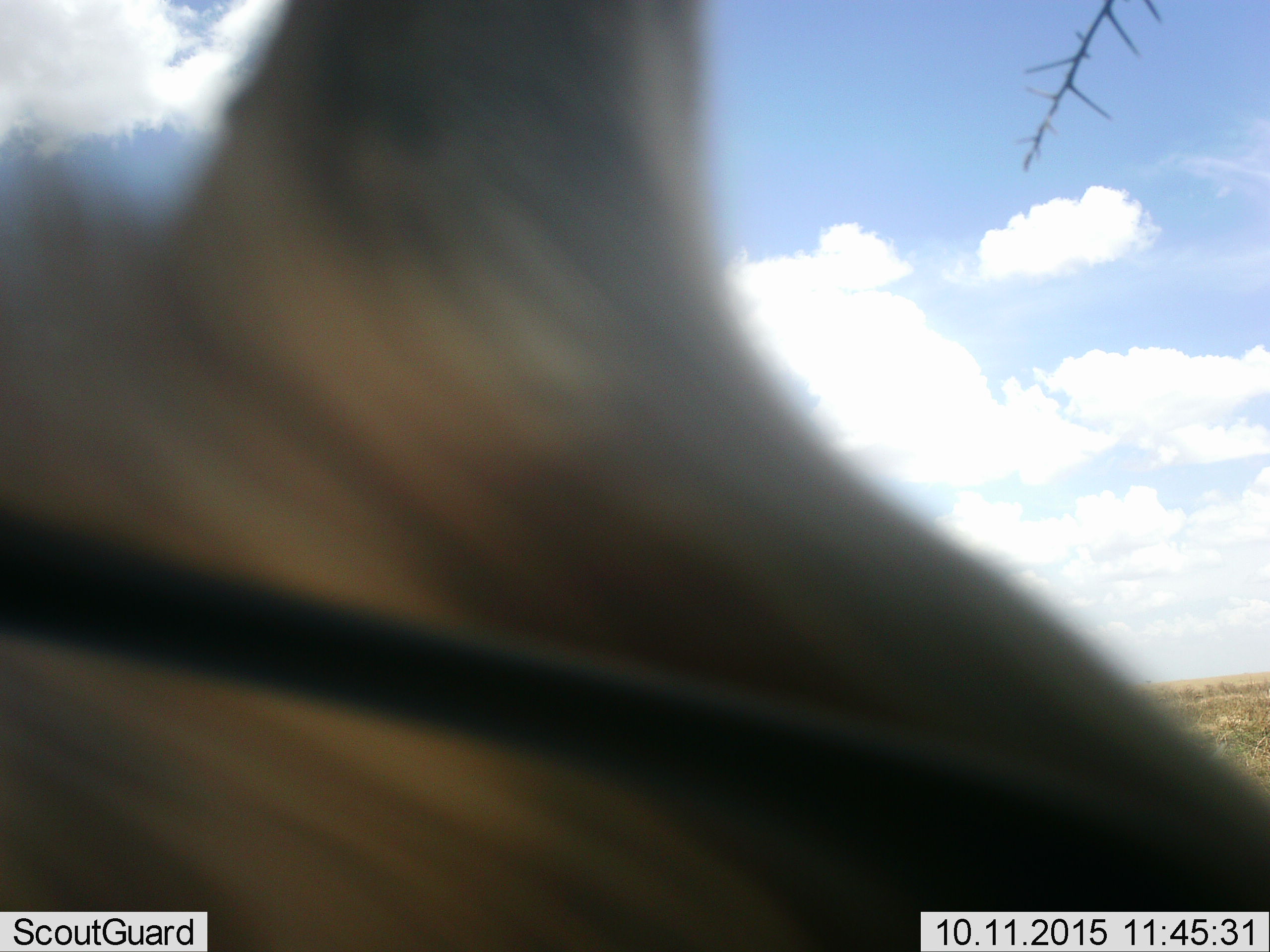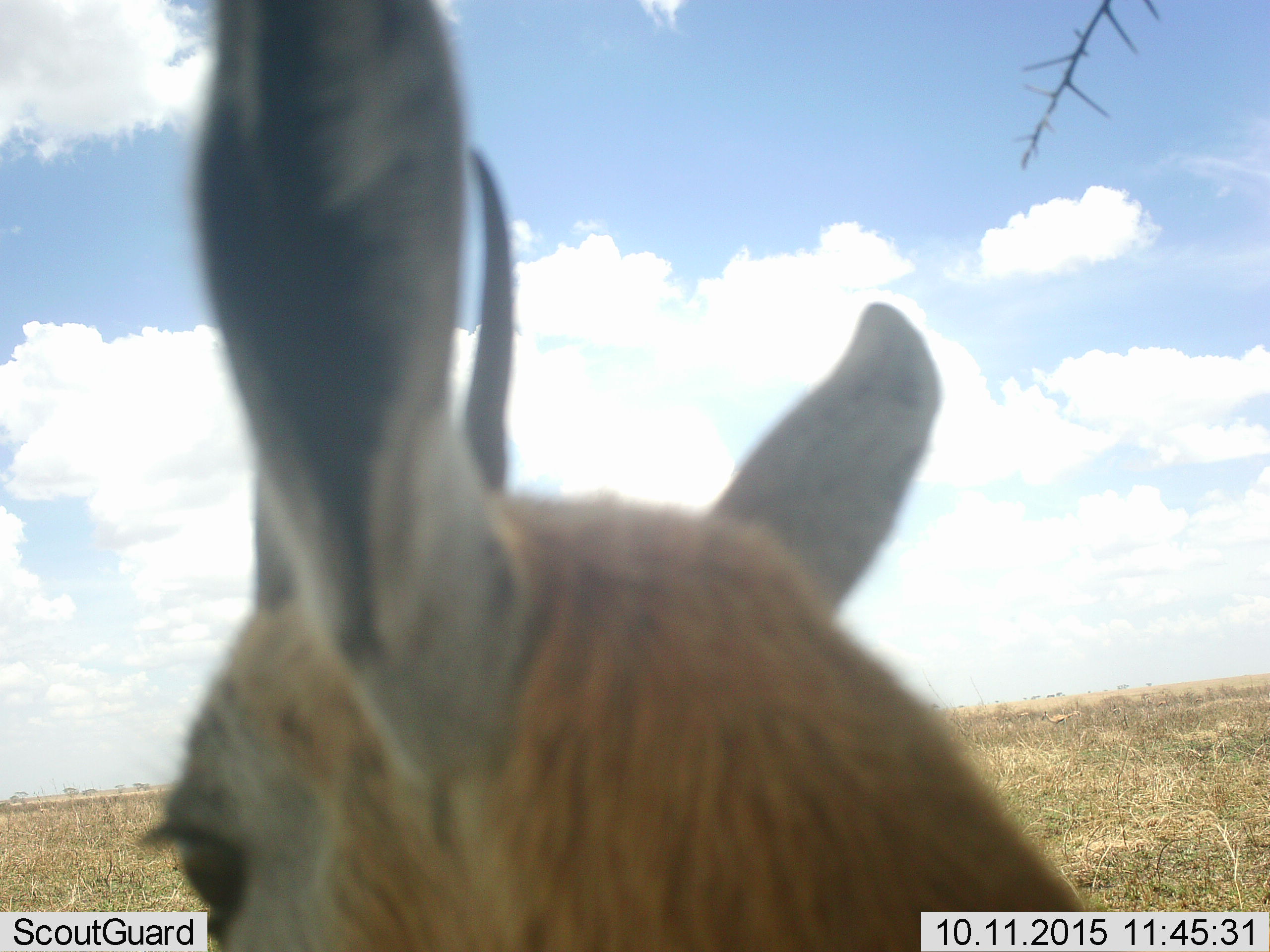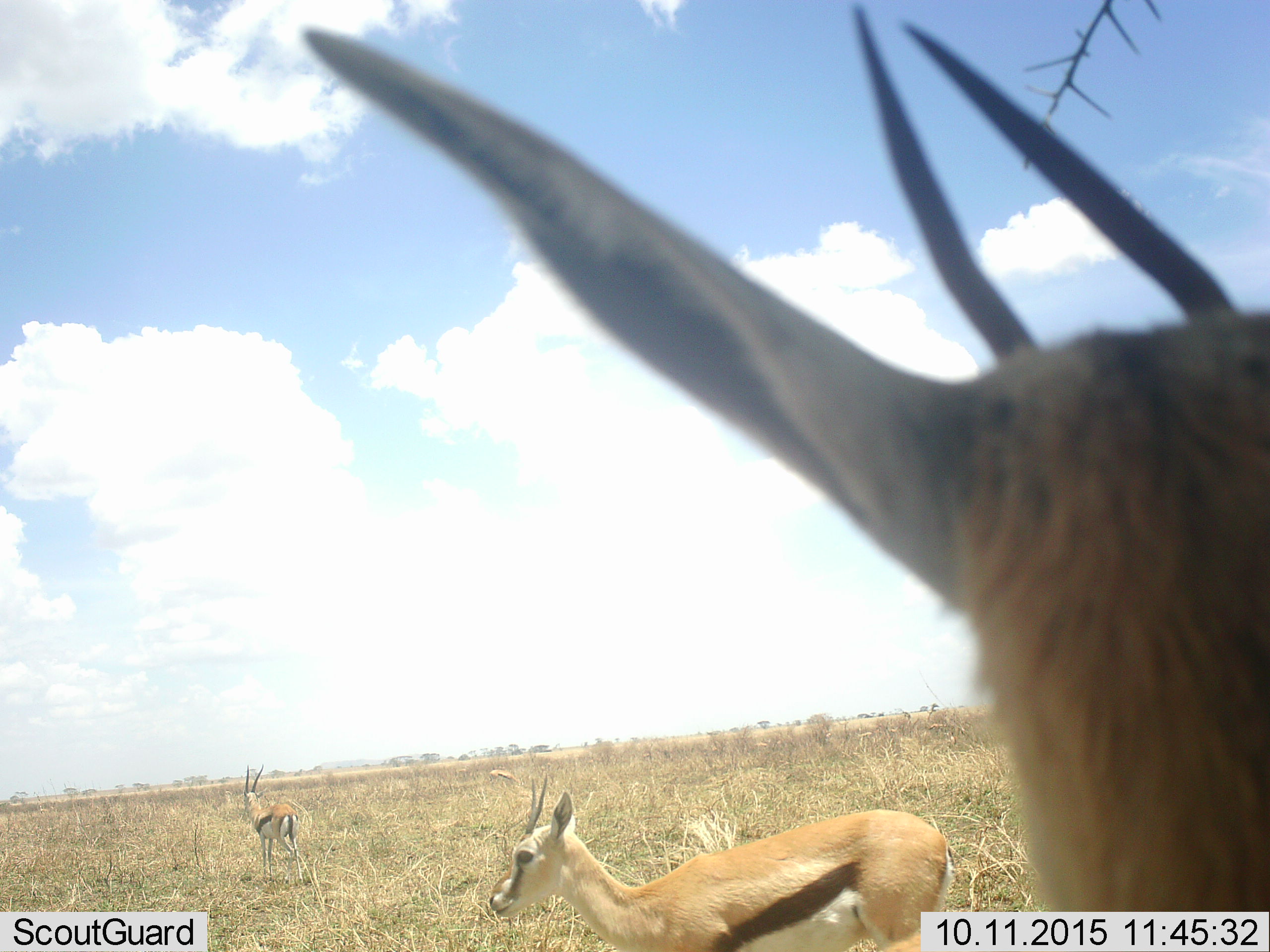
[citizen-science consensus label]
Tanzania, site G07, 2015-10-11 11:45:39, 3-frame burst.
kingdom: Animalia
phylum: Chordata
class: Mammalia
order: Artiodactyla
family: Bovidae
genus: Eudorcas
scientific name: Eudorcas thomsonii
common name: thomson's gazelle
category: gazellethomsons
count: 3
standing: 100%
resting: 0%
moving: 20%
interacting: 0%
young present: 0%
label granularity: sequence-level